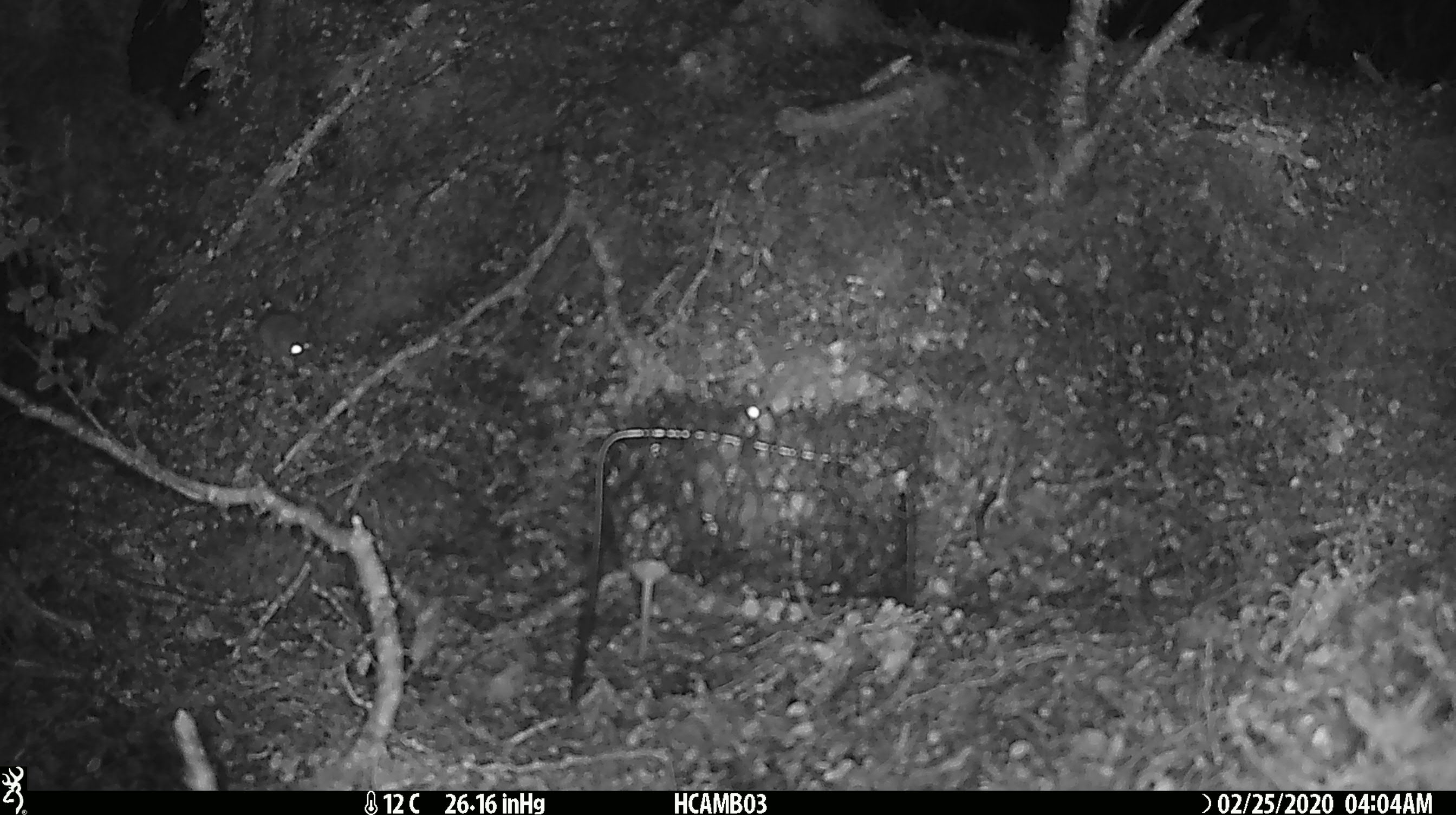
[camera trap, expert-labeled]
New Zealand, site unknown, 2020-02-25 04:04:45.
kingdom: Animalia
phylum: Chordata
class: Mammalia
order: Rodentia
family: Muridae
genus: Mus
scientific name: Mus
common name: mouse